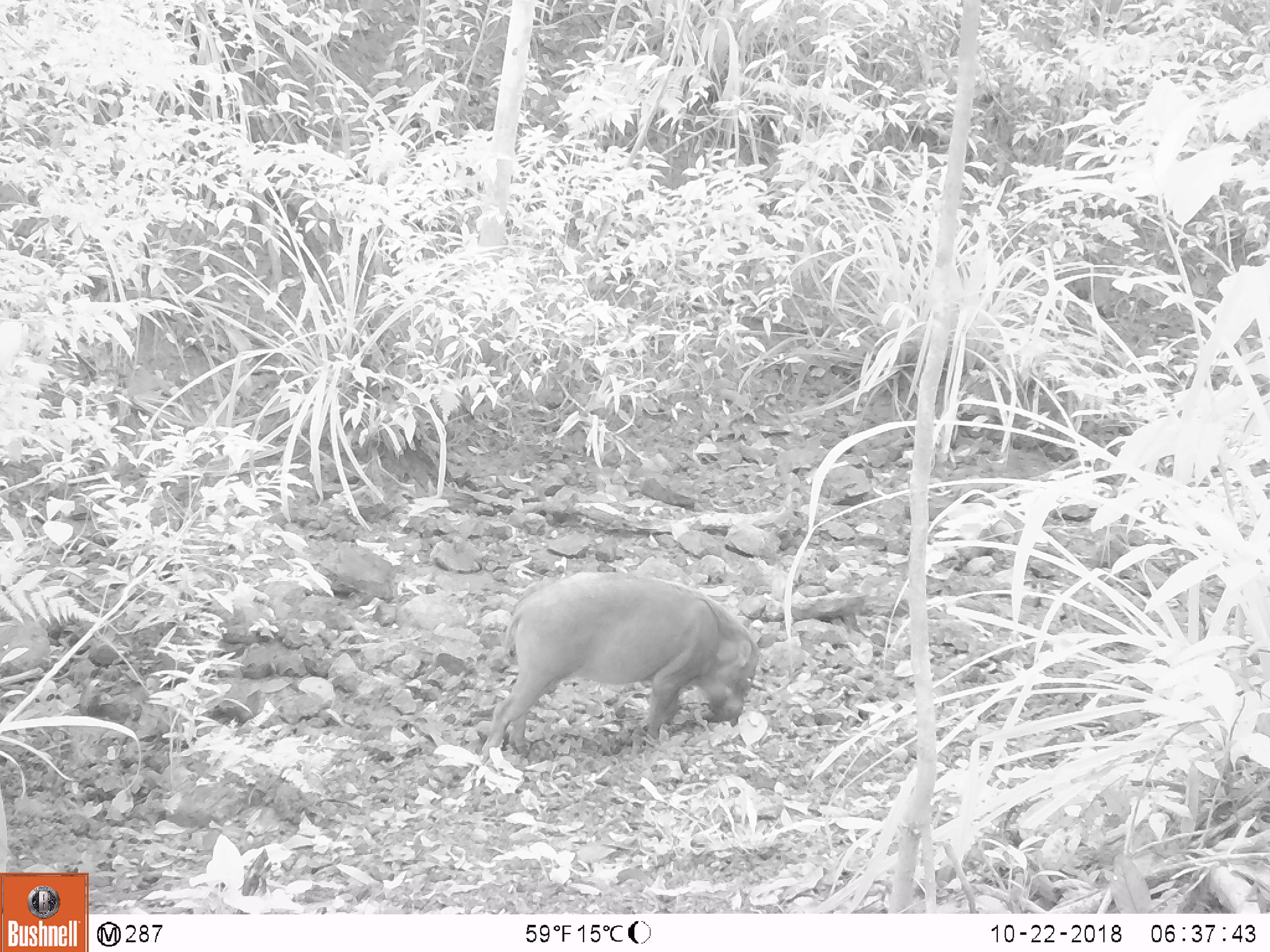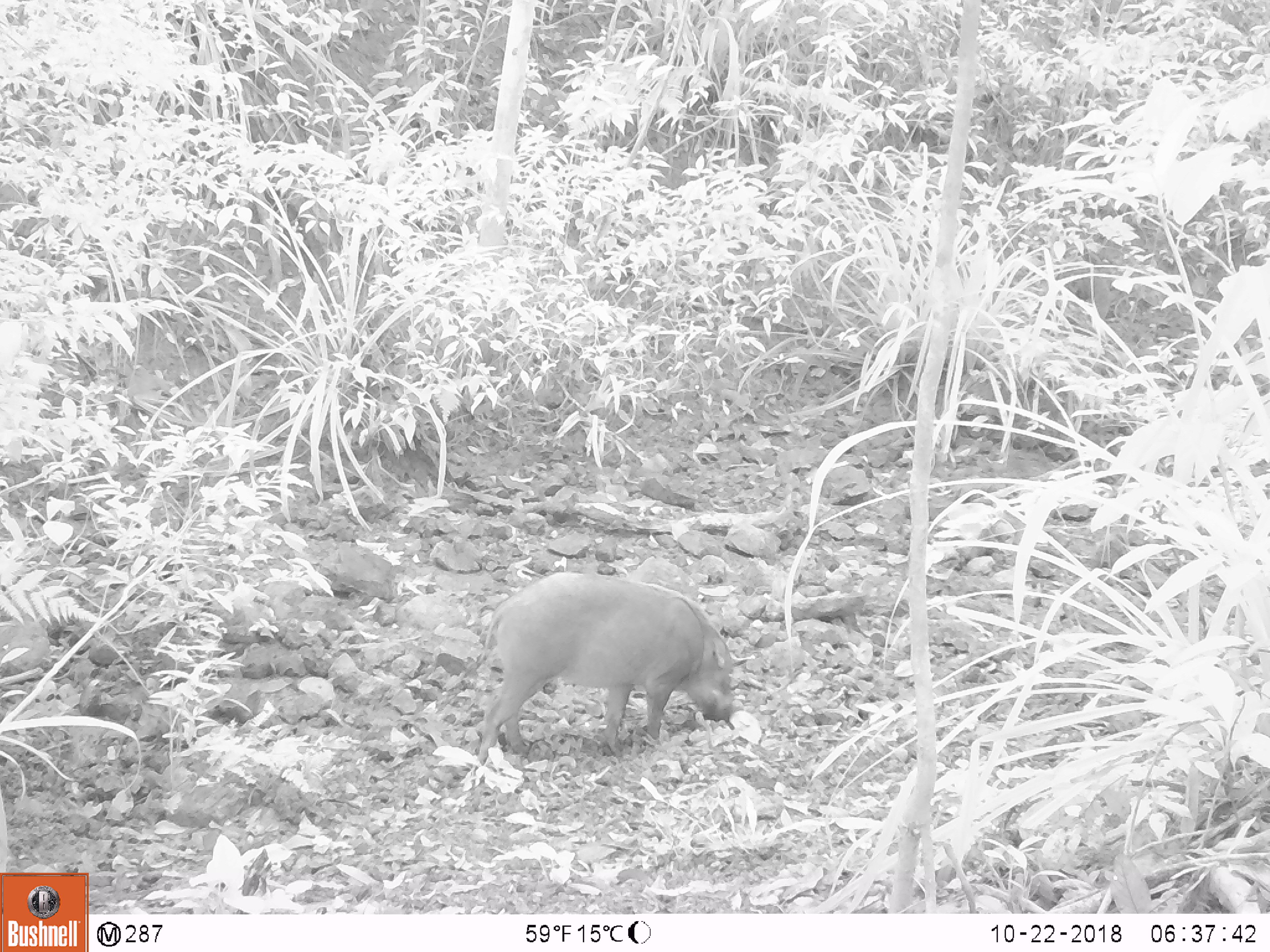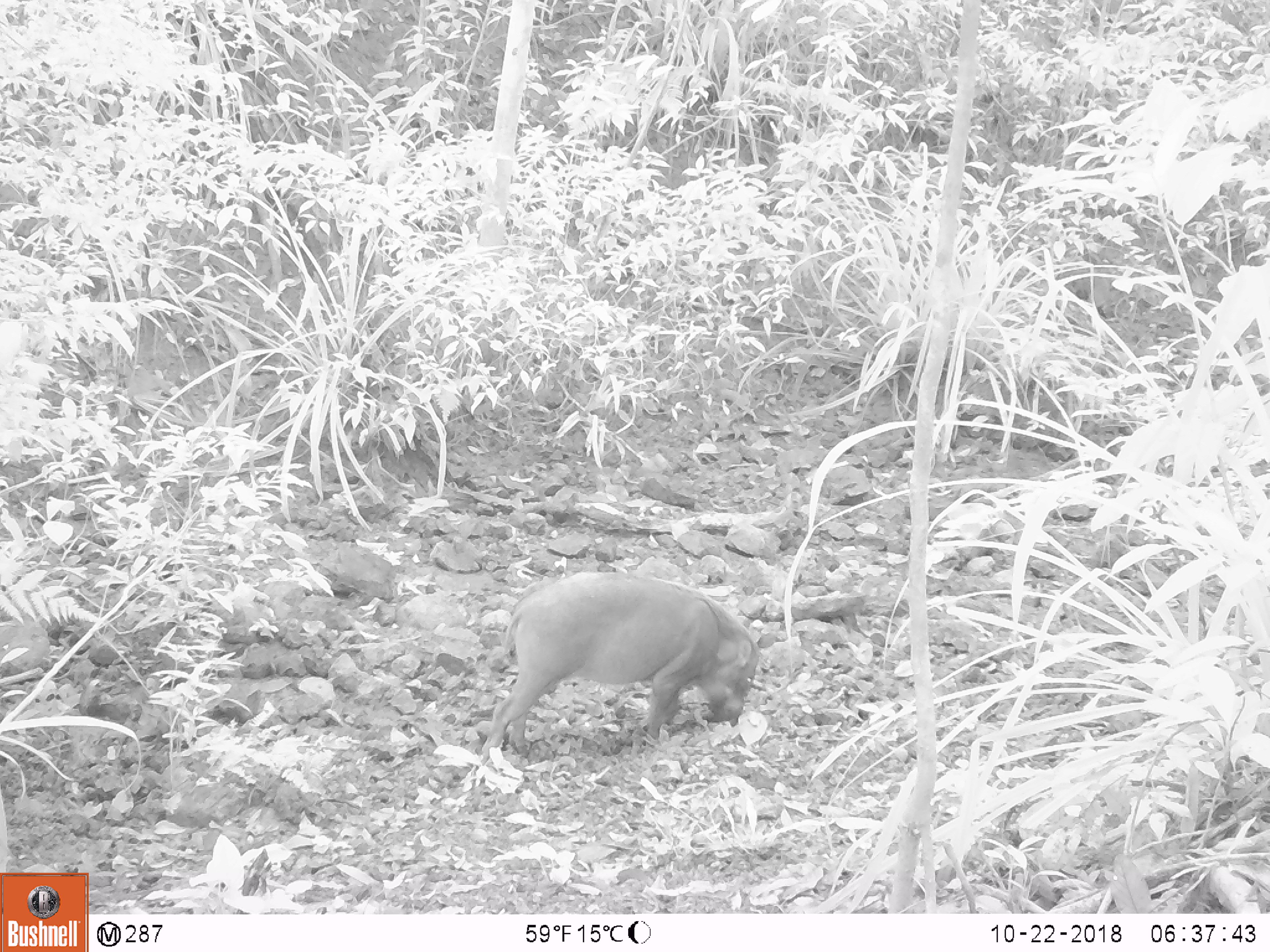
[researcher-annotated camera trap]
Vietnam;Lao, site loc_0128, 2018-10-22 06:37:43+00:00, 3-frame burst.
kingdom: Animalia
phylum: Chordata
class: Mammalia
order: Carnivora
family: Herpestidae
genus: Urva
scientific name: Urva urva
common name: crab-eating mongoose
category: crab eating mongoose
Crab eating mongoose (crab-eating mongoose) (Urva urva). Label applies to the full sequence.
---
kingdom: Animalia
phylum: Chordata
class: Mammalia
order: Artiodactyla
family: Suidae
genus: Sus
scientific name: Sus scrofa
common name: eurasian wild pig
Eurasian wild pig (Sus scrofa). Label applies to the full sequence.